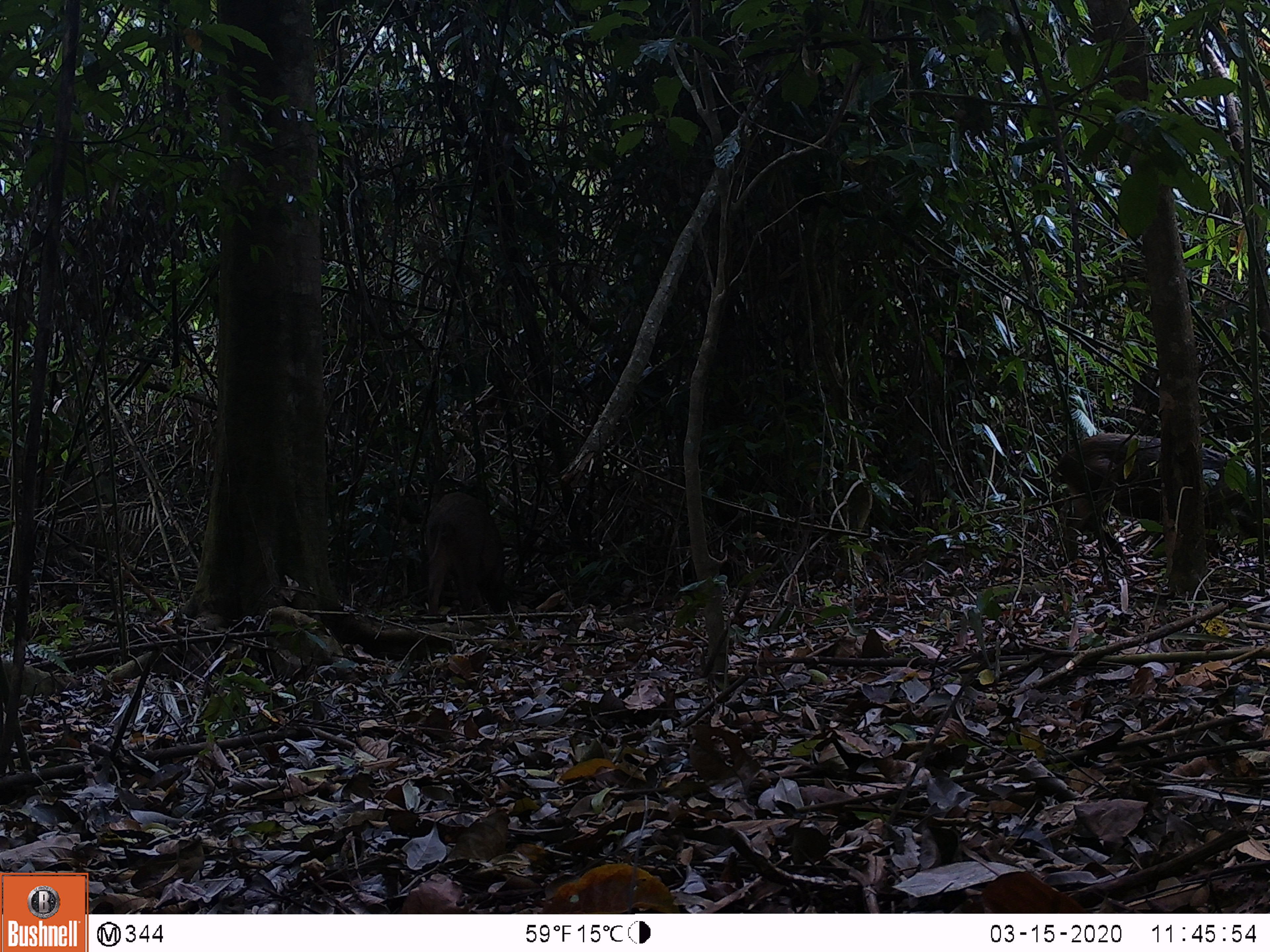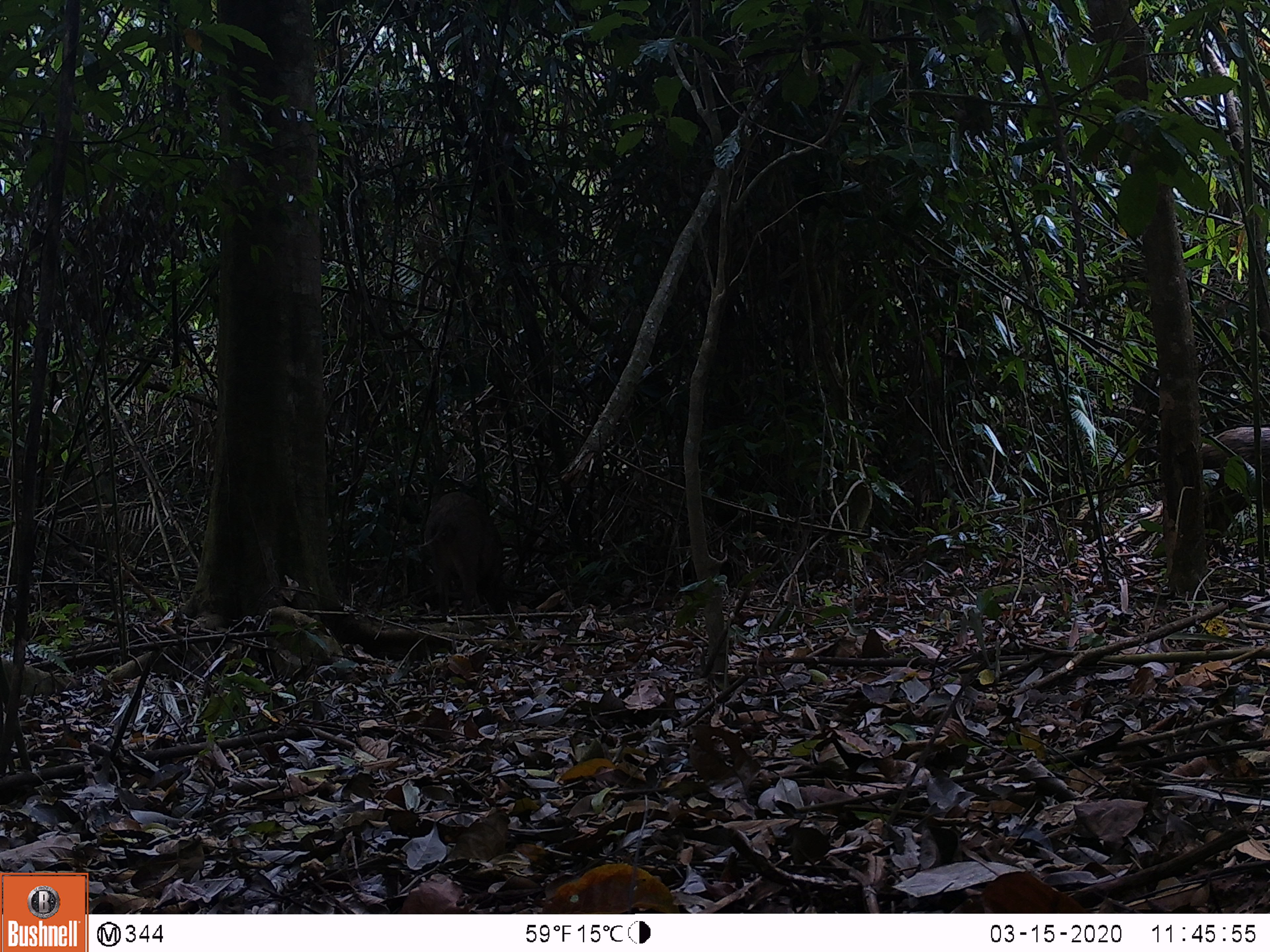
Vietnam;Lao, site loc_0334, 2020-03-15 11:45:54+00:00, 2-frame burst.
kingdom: Animalia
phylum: Chordata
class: Mammalia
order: Artiodactyla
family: Suidae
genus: Sus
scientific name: Sus scrofa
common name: eurasian wild pig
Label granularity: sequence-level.